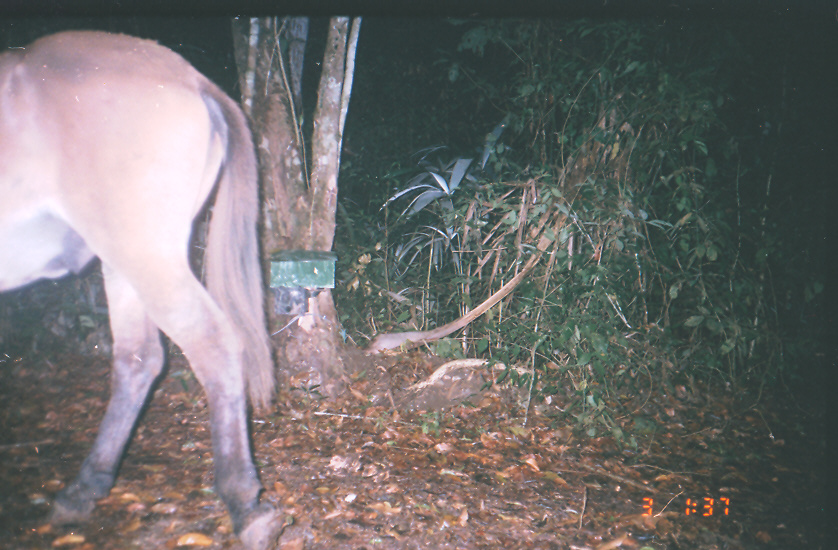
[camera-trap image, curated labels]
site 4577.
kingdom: Animalia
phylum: Chordata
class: Mammalia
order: Perissodactyla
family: Equidae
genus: Equus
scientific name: Equus ferus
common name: wild horse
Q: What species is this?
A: Equus ferus (wild horse).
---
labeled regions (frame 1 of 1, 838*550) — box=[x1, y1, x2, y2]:
equus ferus: box=[0, 24, 288, 546]